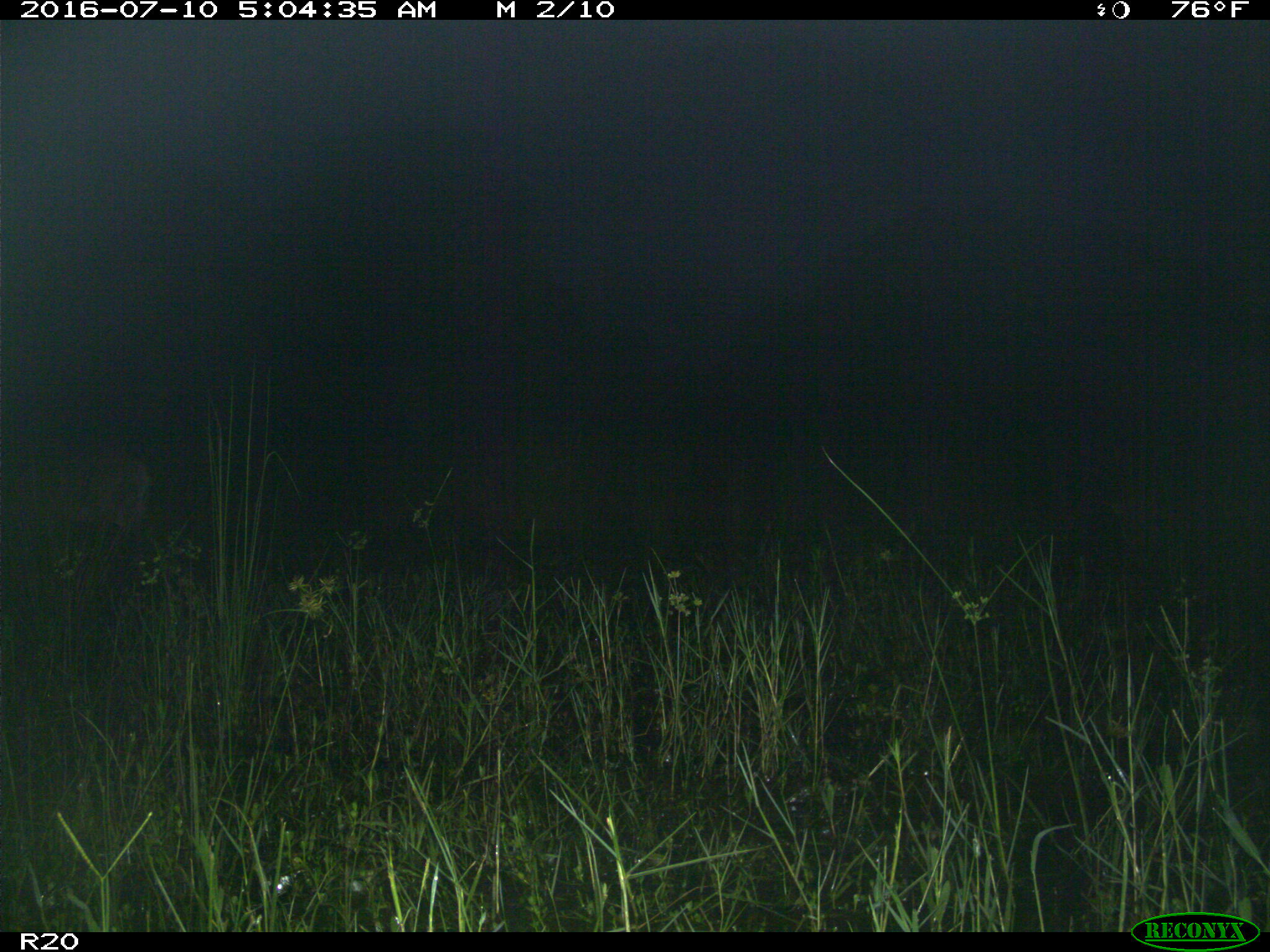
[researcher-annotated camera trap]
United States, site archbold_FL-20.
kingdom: Animalia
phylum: Chordata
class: Mammalia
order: Artiodactyla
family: Cervidae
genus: Odocoileus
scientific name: Odocoileus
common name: deer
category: unidentified deer